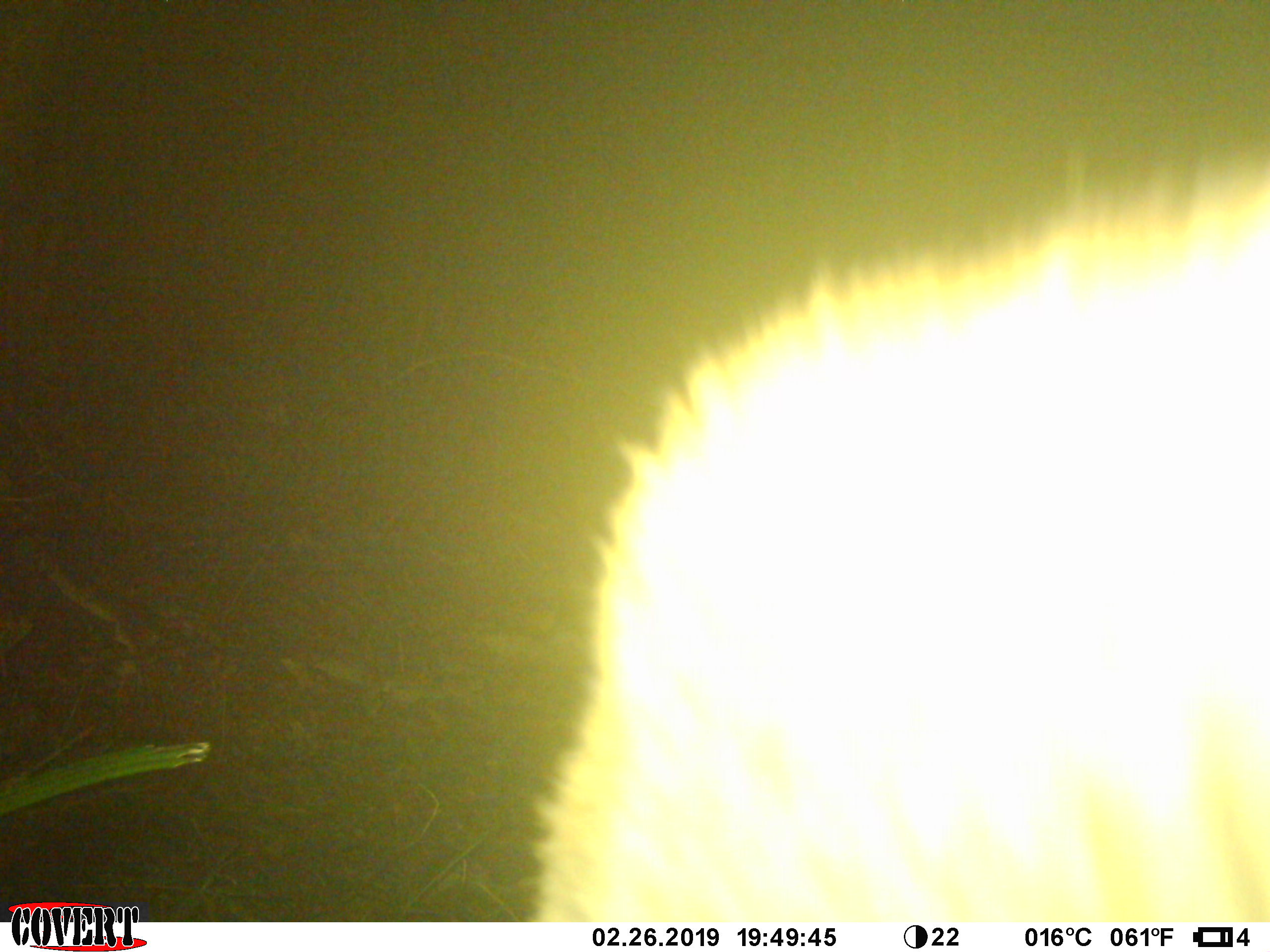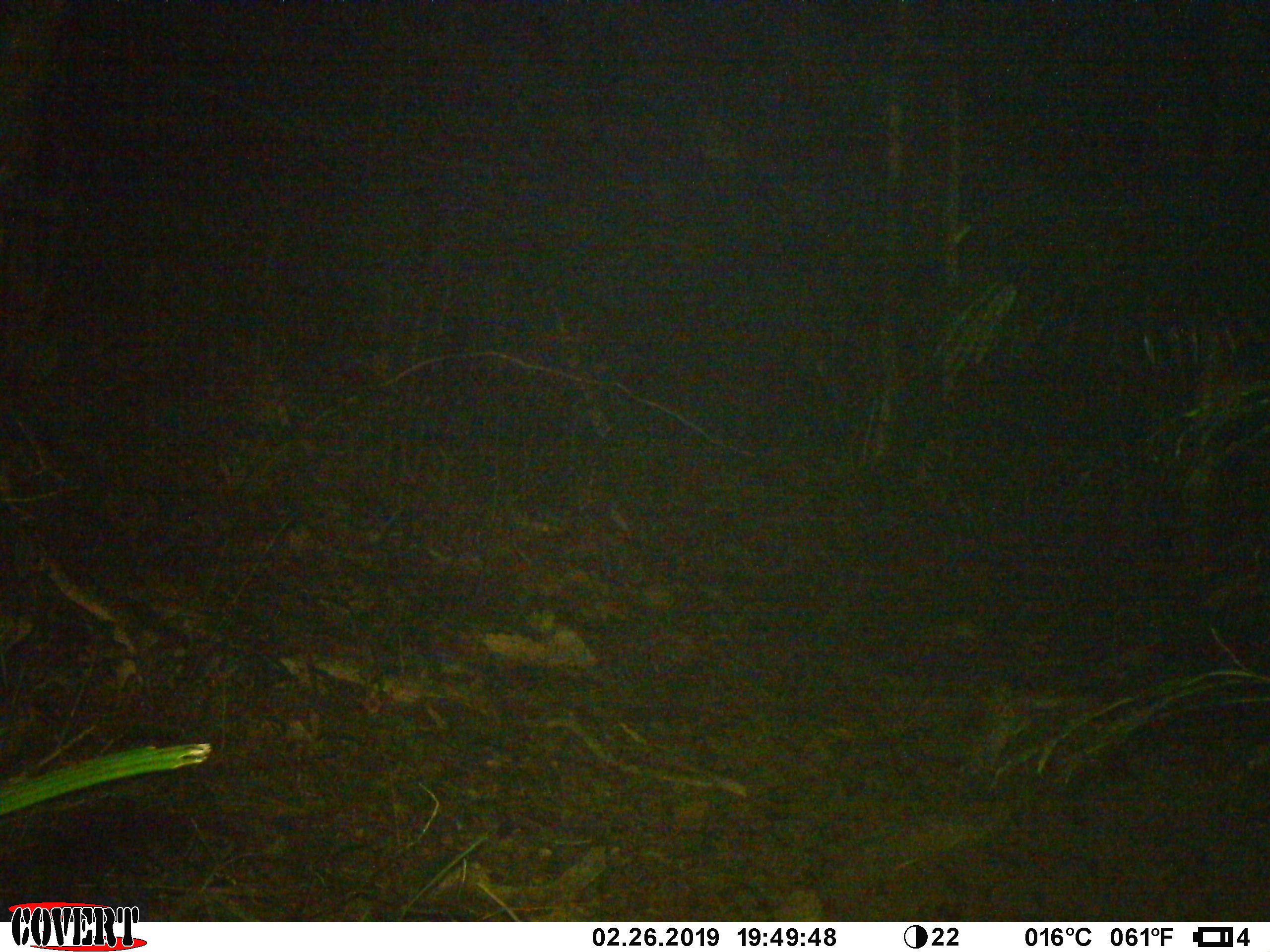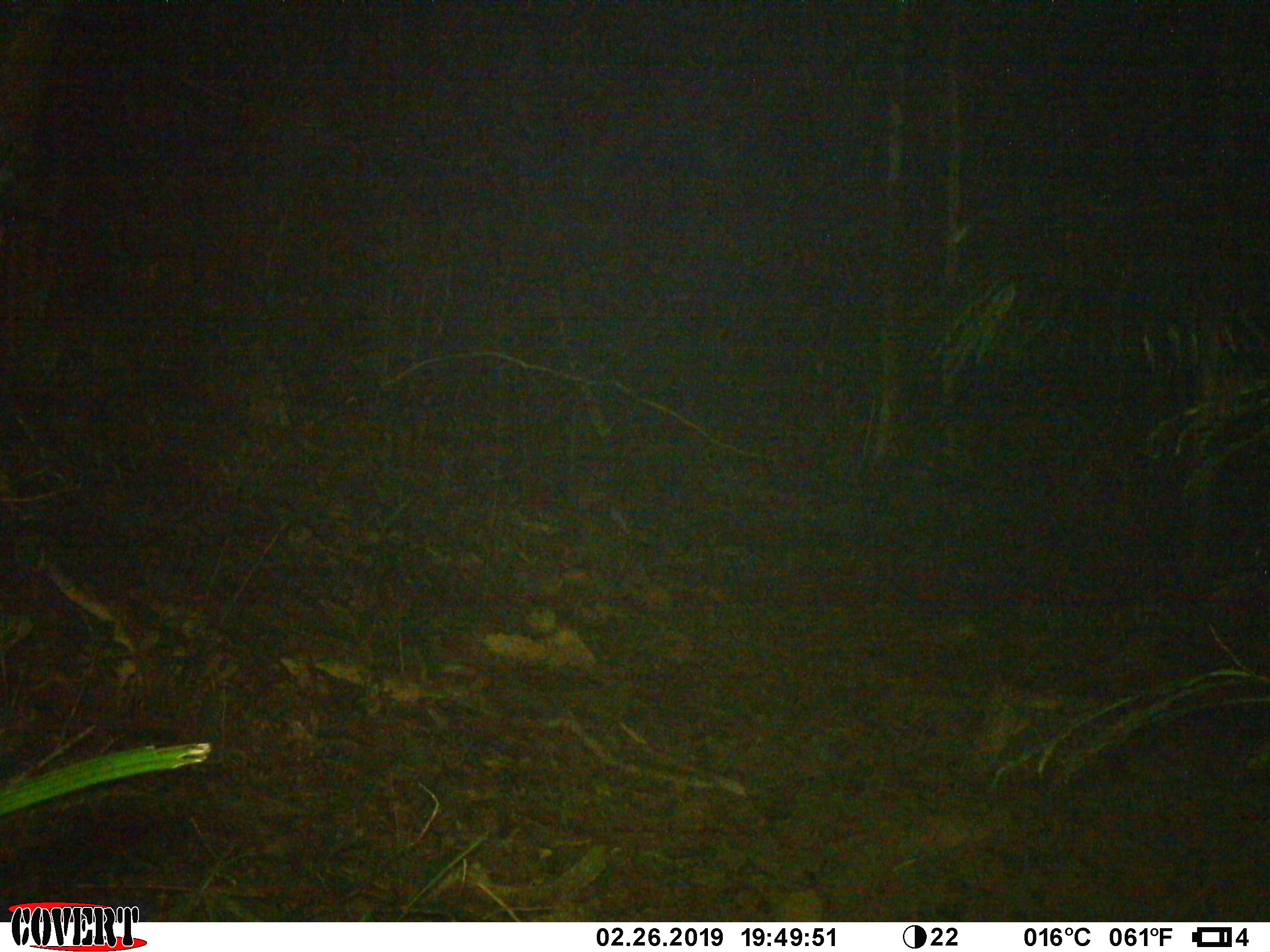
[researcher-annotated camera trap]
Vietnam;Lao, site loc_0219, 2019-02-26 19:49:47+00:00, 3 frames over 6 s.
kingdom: Animalia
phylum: Chordata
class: Mammalia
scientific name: Mammalia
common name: mammal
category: unidentified mammal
Unidentified mammal (mammal) (Mammalia). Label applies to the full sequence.